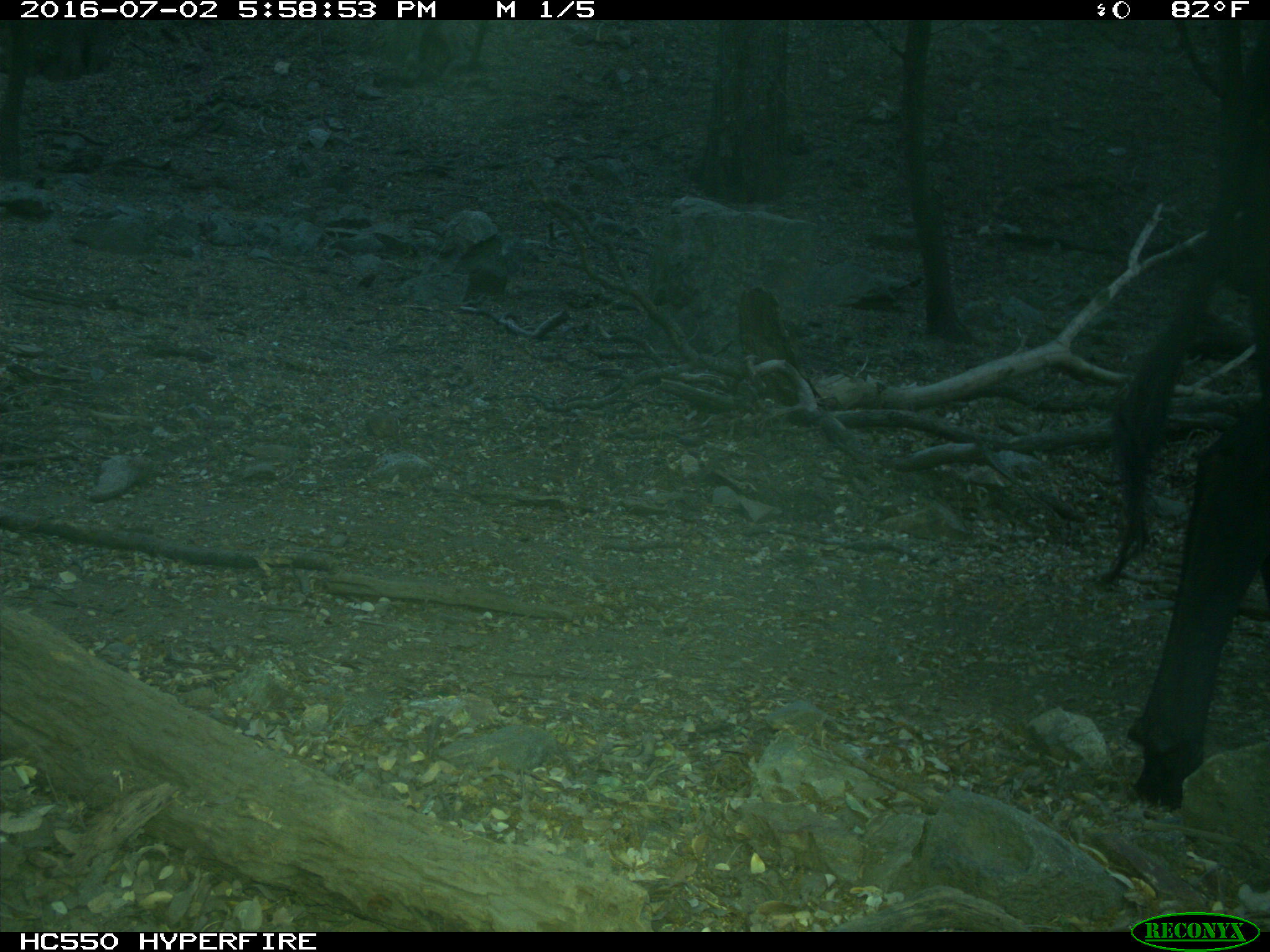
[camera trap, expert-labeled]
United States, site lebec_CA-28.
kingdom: Animalia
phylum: Chordata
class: Mammalia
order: Artiodactyla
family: Bovidae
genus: Bos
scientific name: Bos taurus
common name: domestic cow